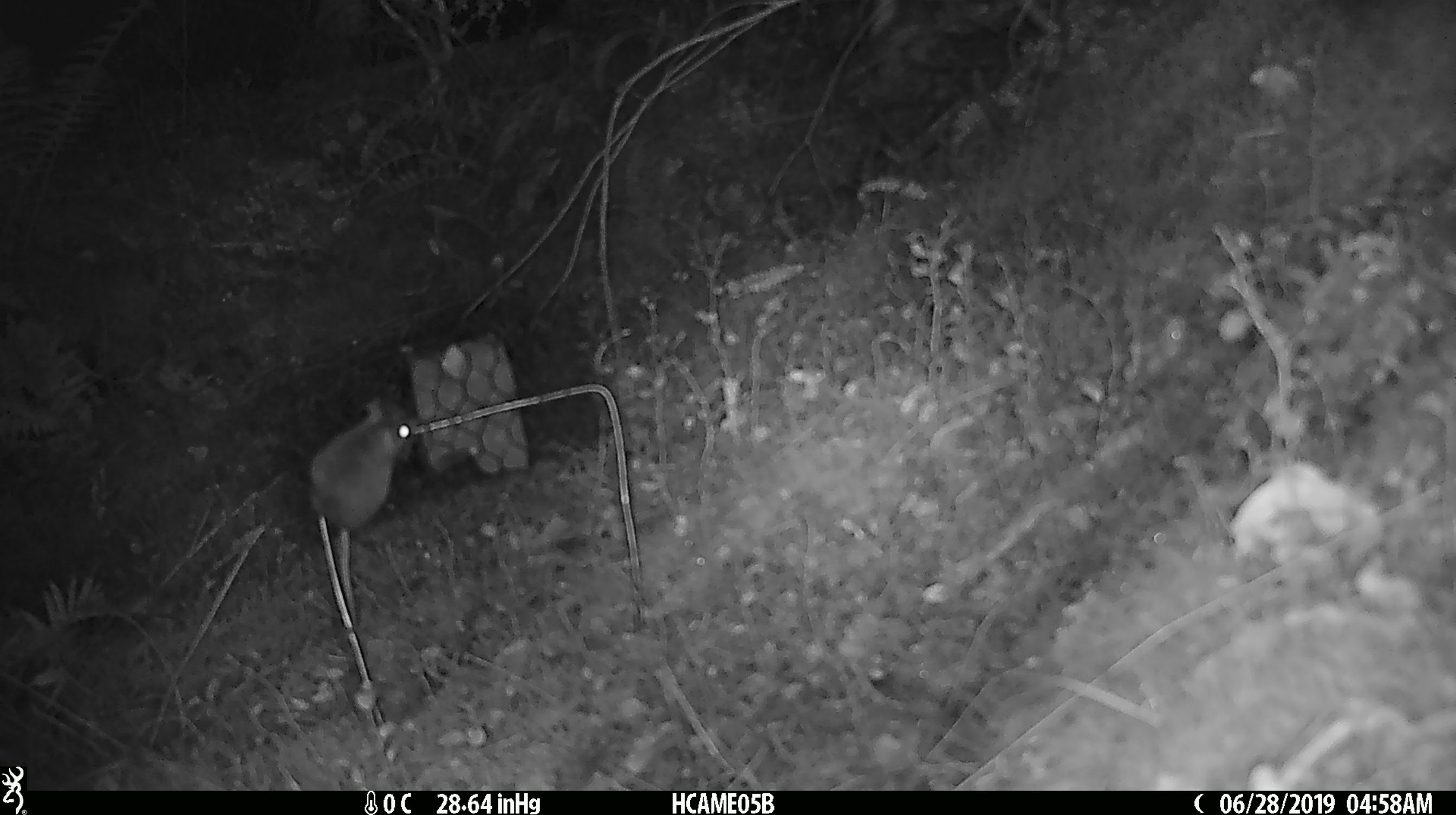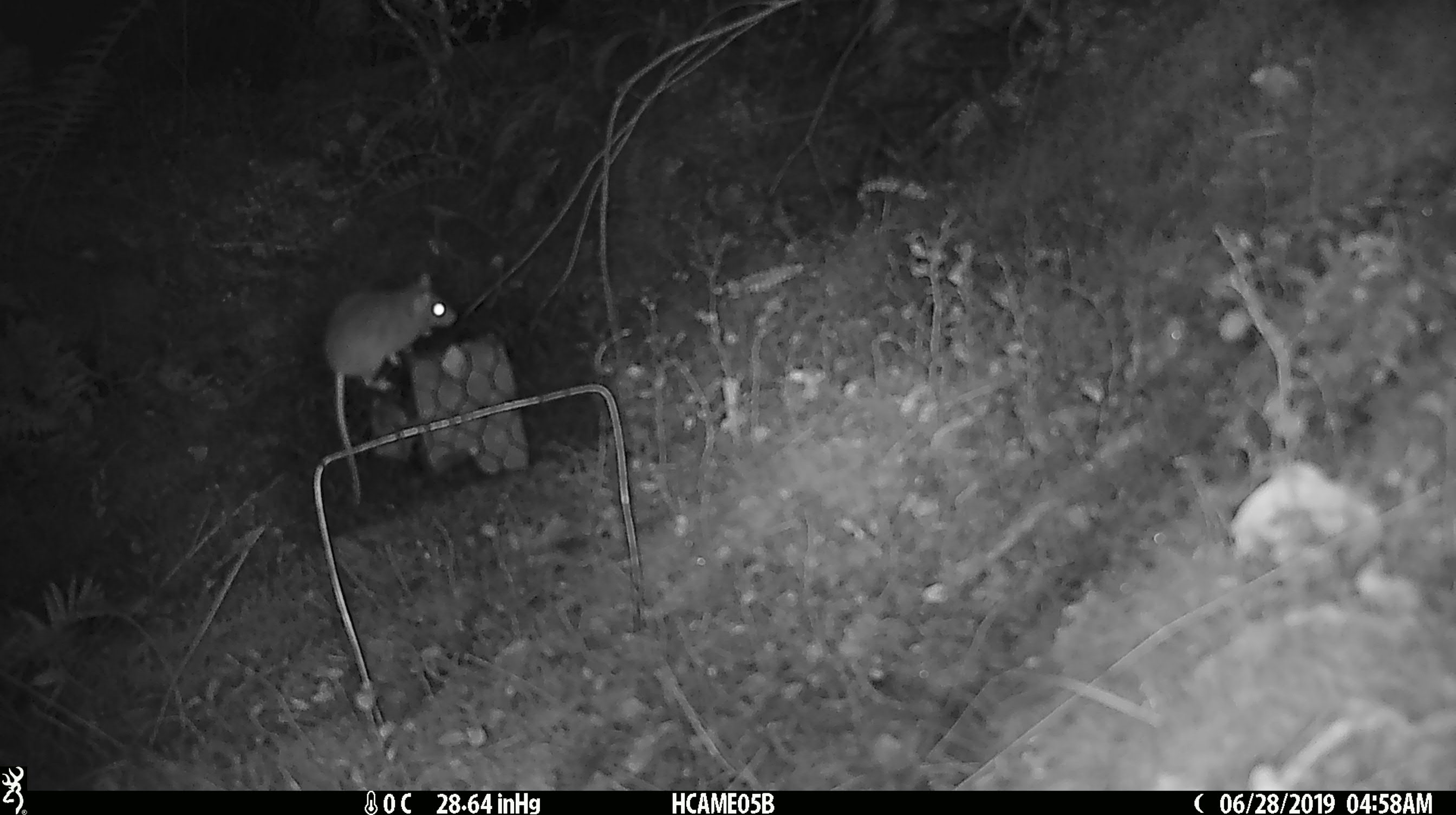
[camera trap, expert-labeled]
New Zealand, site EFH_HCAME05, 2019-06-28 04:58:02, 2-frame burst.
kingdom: Animalia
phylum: Chordata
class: Mammalia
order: Rodentia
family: Muridae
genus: Mus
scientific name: Mus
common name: mouse